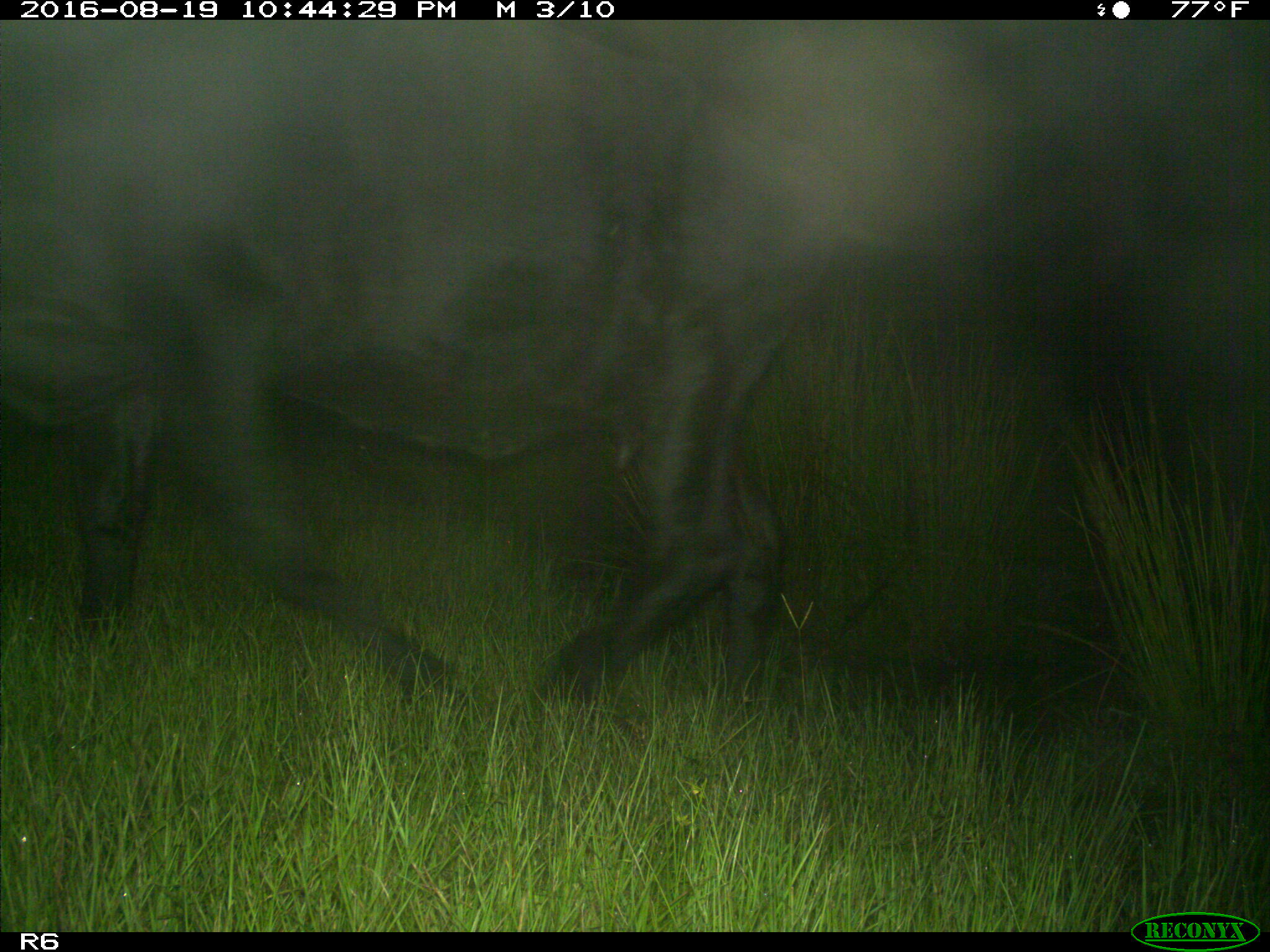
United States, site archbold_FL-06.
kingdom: Animalia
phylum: Chordata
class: Mammalia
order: Artiodactyla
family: Bovidae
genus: Bos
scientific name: Bos taurus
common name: domestic cow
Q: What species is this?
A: Bos taurus (domestic cow).